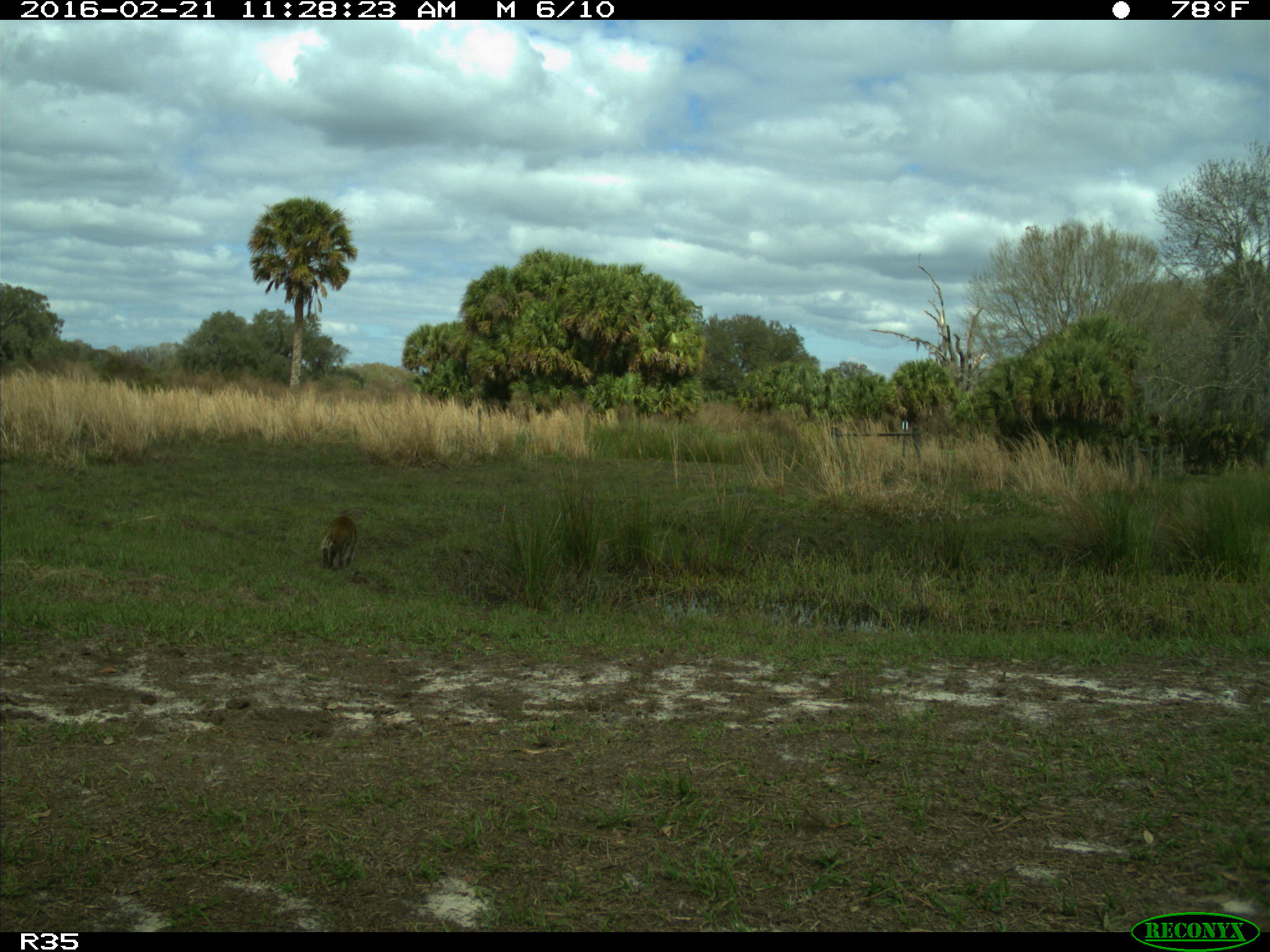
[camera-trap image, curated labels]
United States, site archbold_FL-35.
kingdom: Animalia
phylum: Chordata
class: Mammalia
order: Carnivora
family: Procyonidae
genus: Procyon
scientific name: Procyon lotor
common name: common raccoon